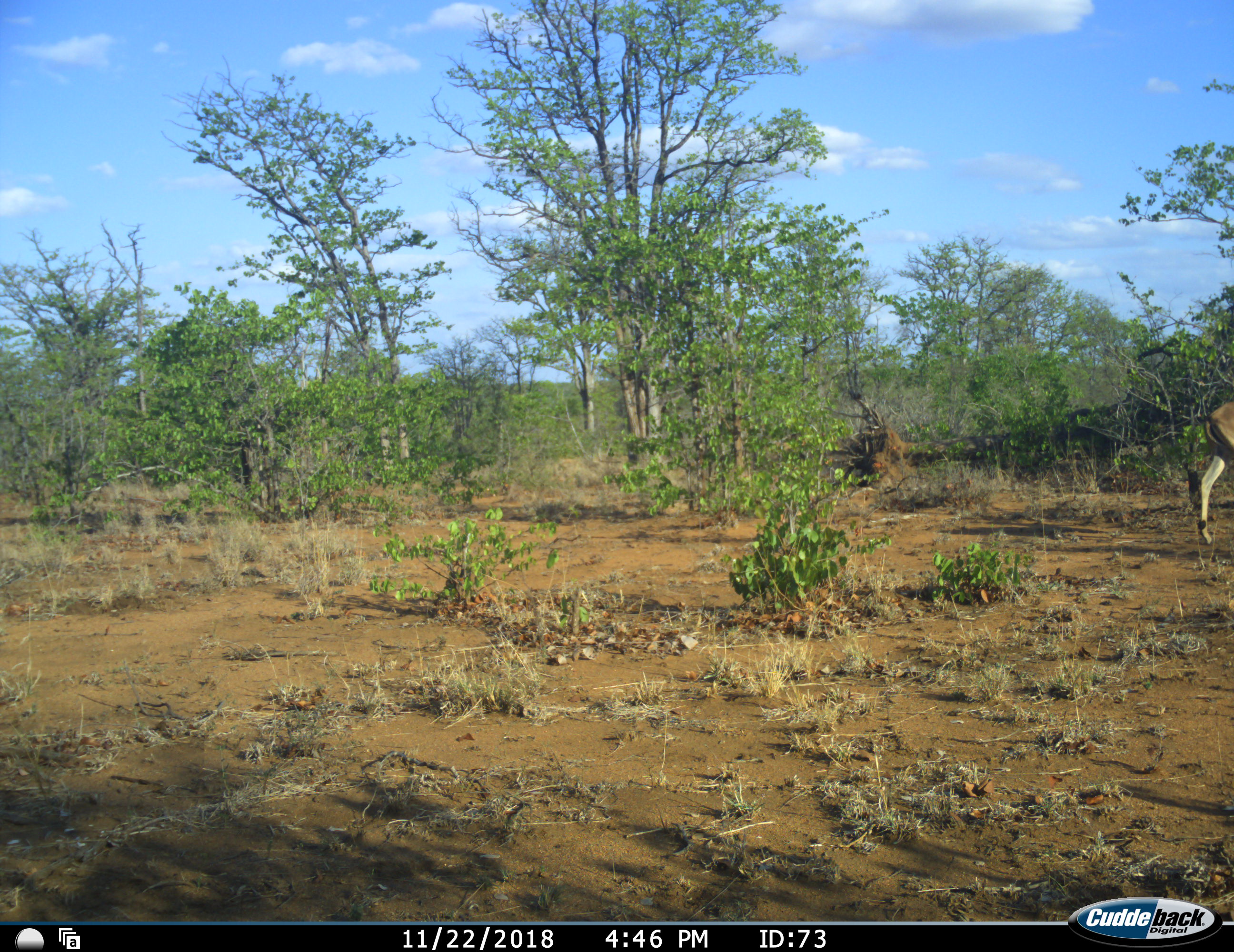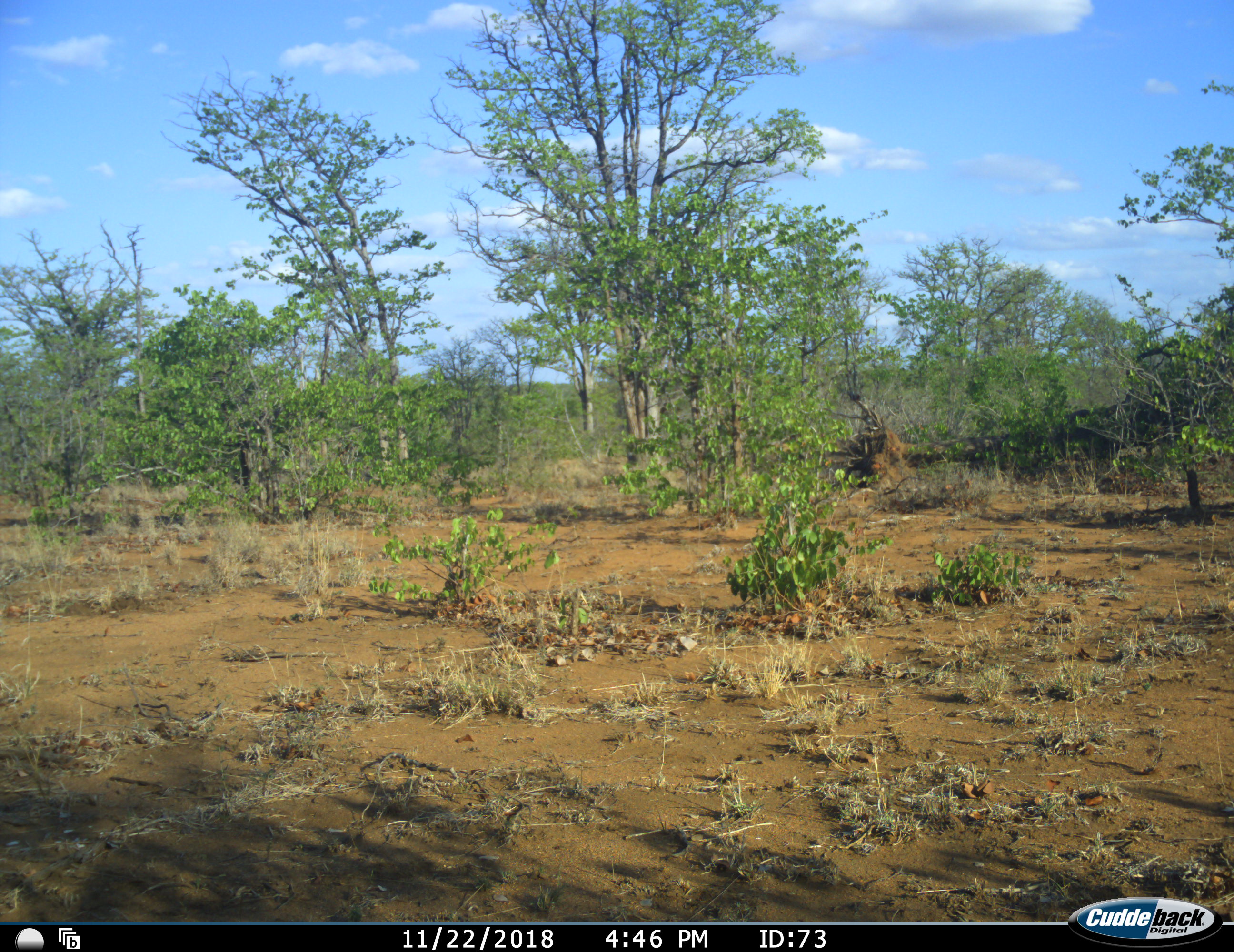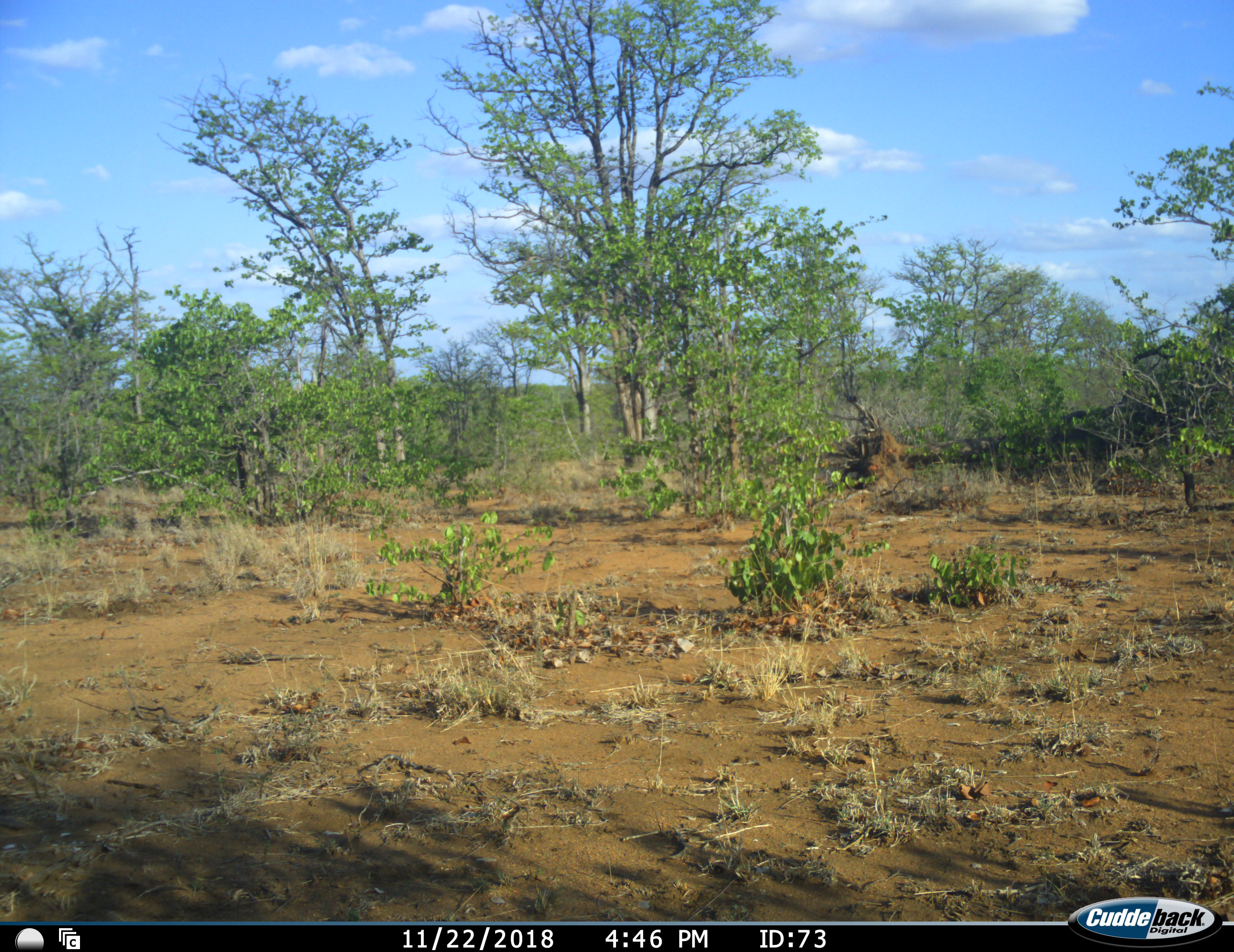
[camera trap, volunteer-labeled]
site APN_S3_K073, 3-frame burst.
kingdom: Animalia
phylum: Chordata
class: Mammalia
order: Artiodactyla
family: Bovidae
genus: Aepyceros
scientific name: Aepyceros melampus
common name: impala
Impala (Aepyceros melampus), count 1. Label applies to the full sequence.